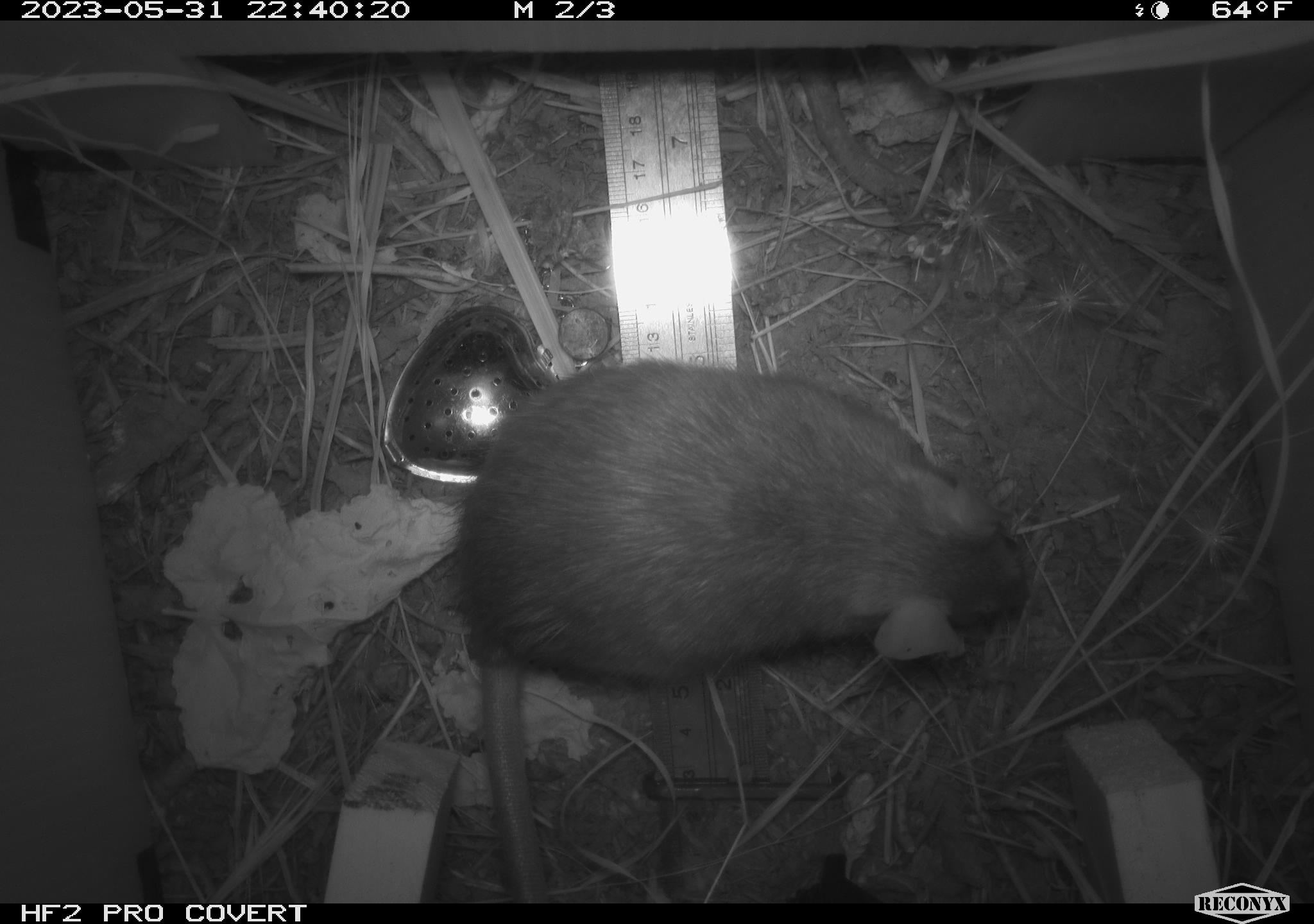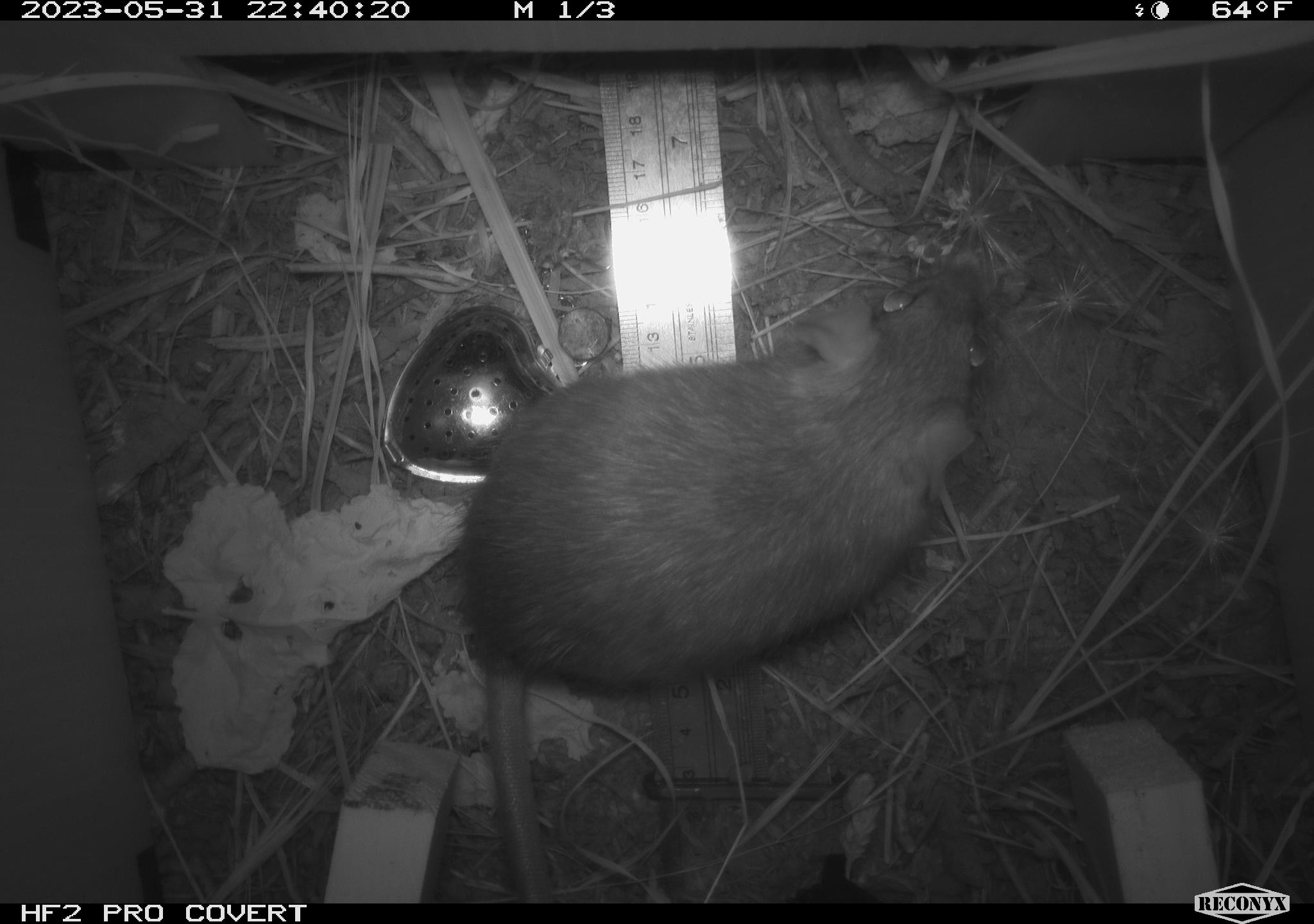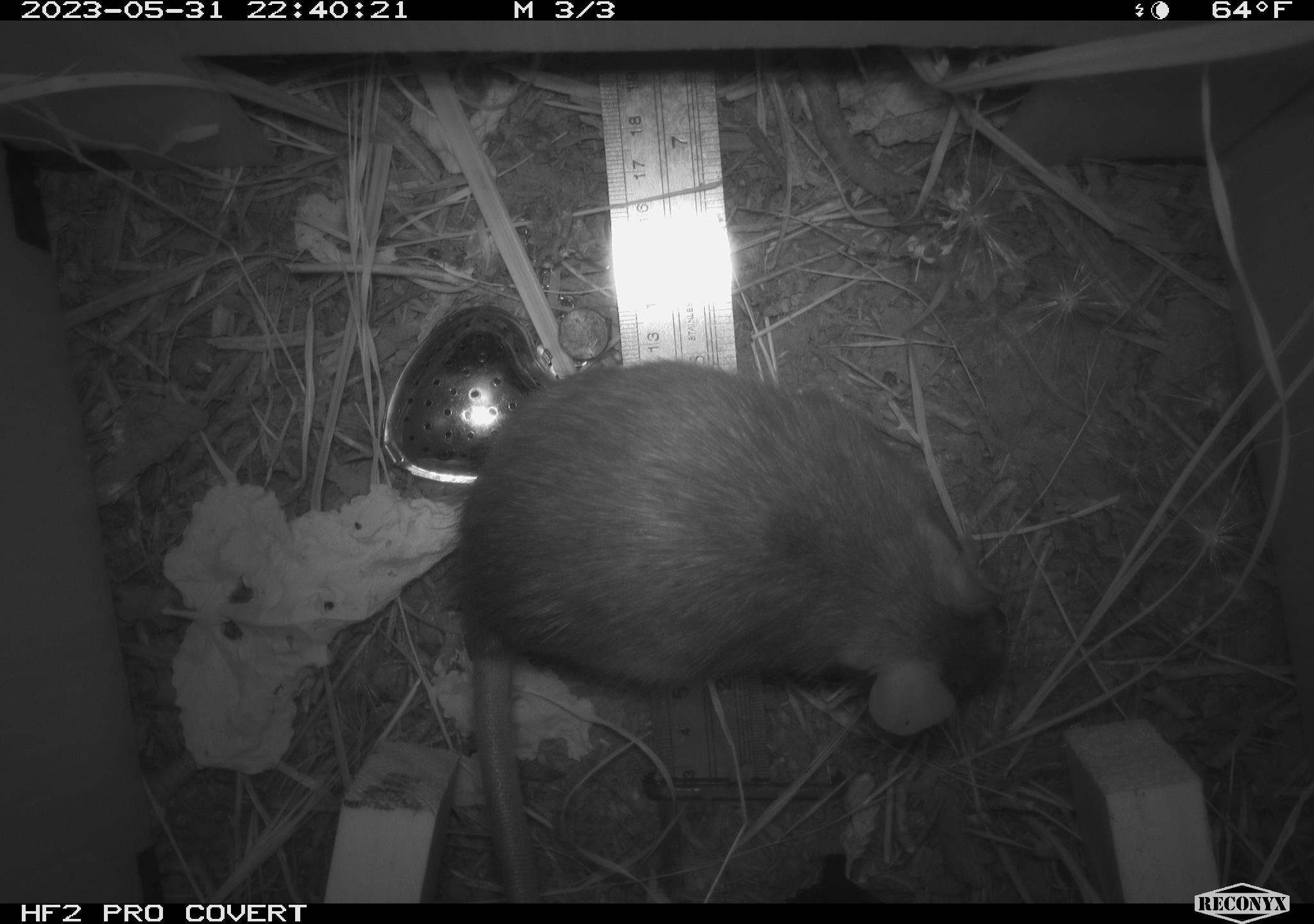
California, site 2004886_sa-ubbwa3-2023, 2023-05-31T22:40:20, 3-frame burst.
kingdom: Animalia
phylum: Chordata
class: Mammalia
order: Rodentia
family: Muridae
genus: Rattus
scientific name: Rattus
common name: rat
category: rattus species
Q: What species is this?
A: Rattus species (rat) (Rattus).